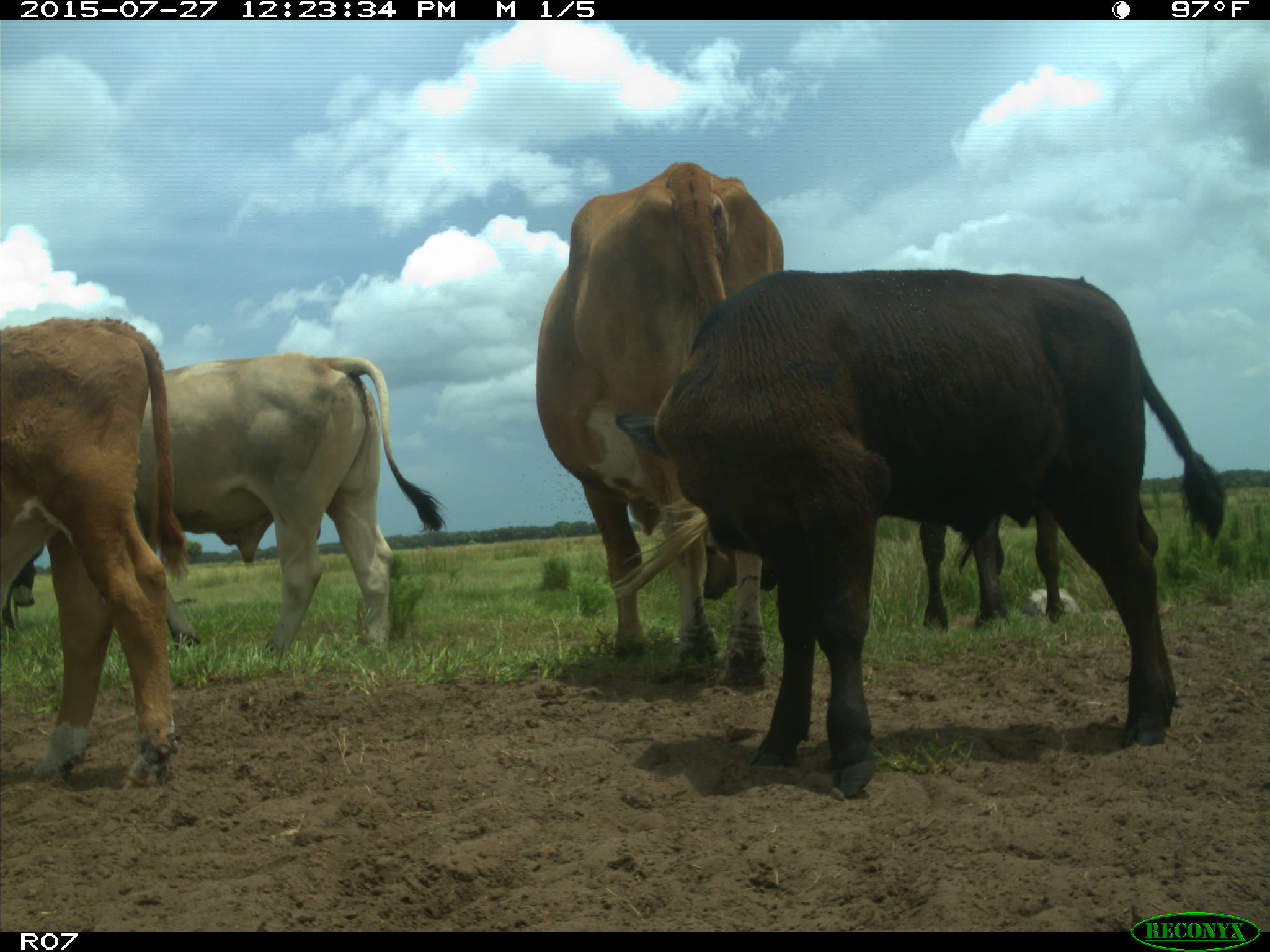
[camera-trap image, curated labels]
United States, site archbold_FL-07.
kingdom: Animalia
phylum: Chordata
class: Mammalia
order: Artiodactyla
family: Bovidae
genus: Bos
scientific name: Bos taurus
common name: domestic cow